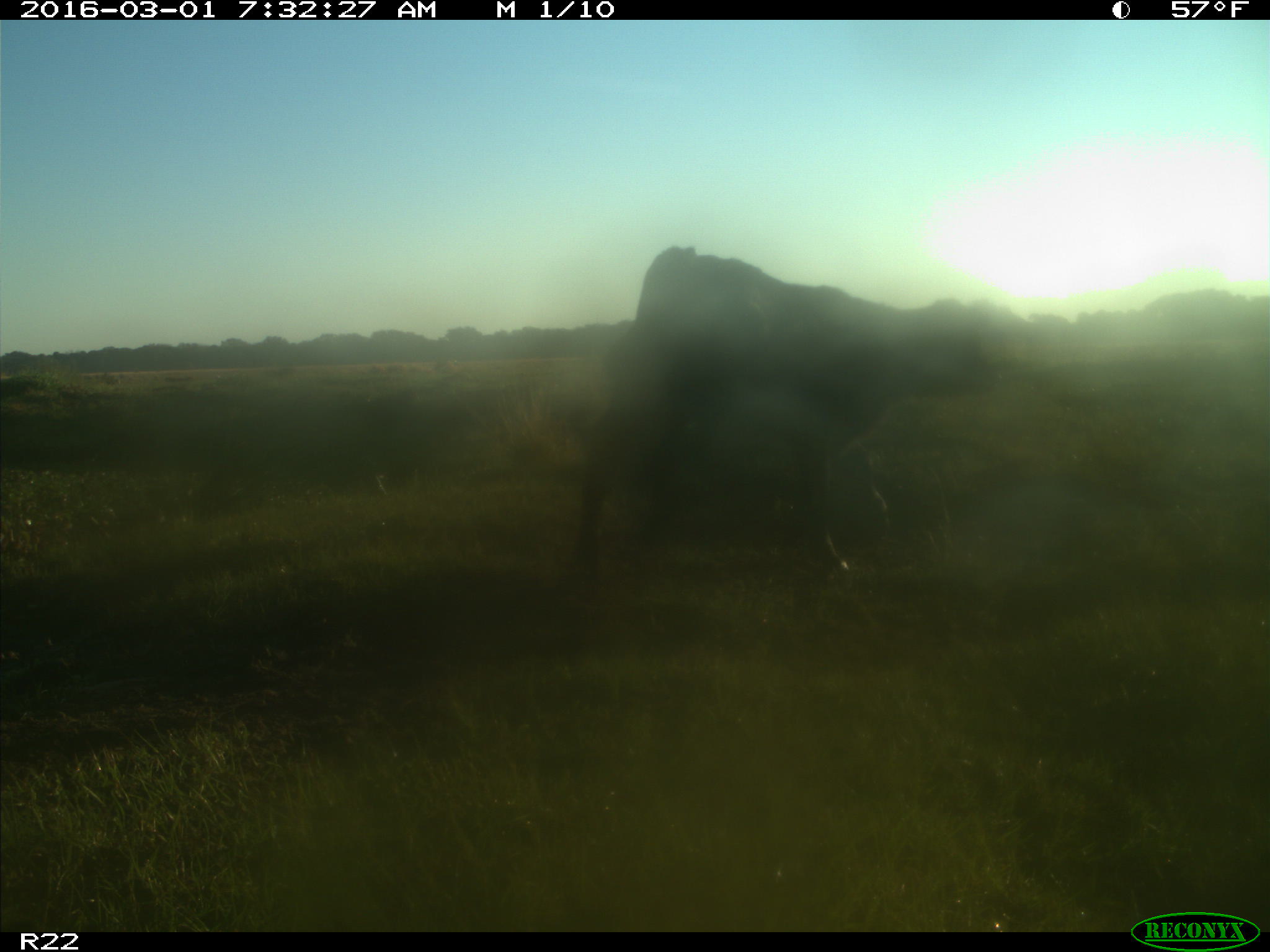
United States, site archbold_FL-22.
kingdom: Animalia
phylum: Chordata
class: Mammalia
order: Artiodactyla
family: Bovidae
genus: Bos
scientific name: Bos taurus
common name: domestic cow